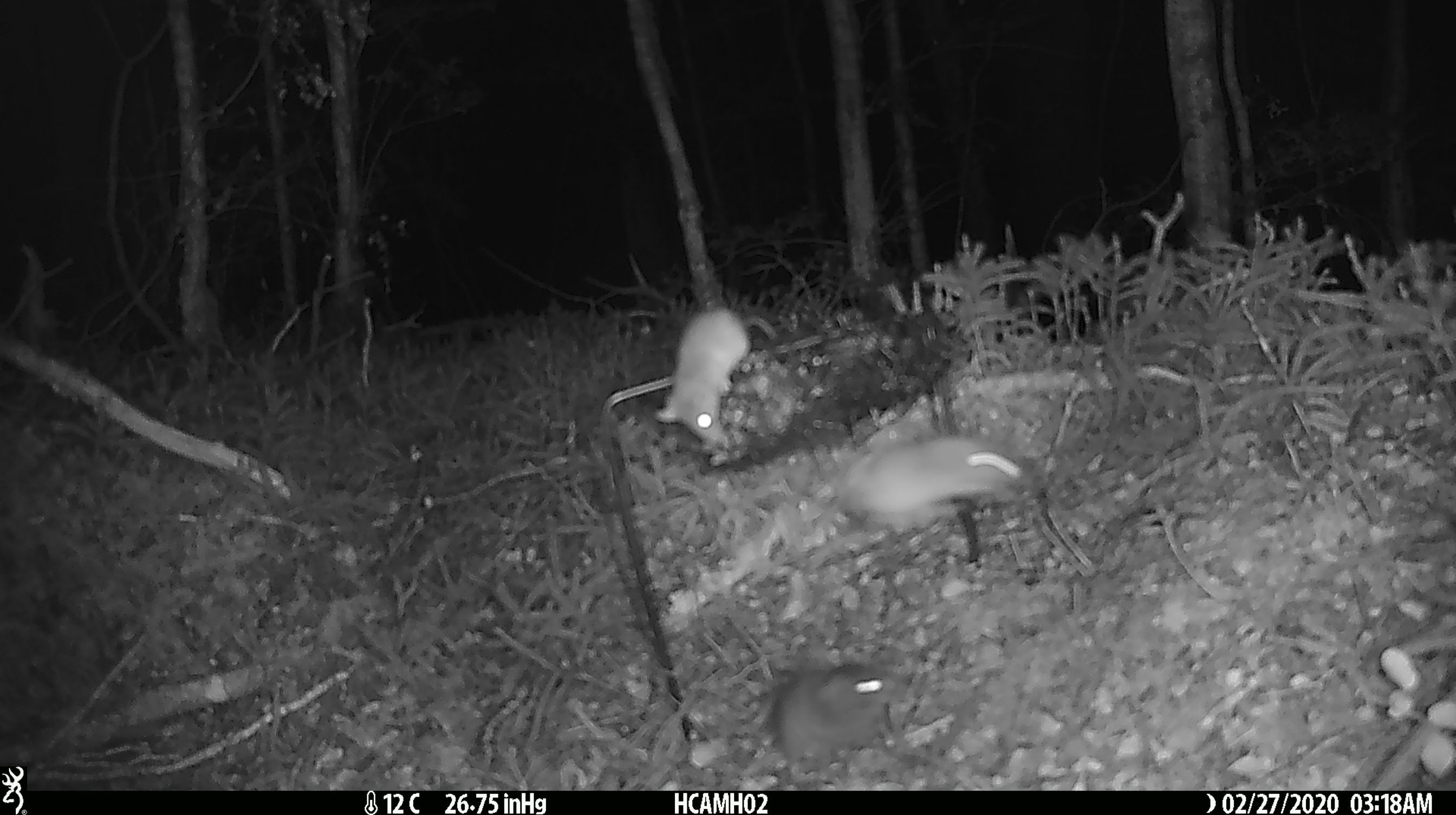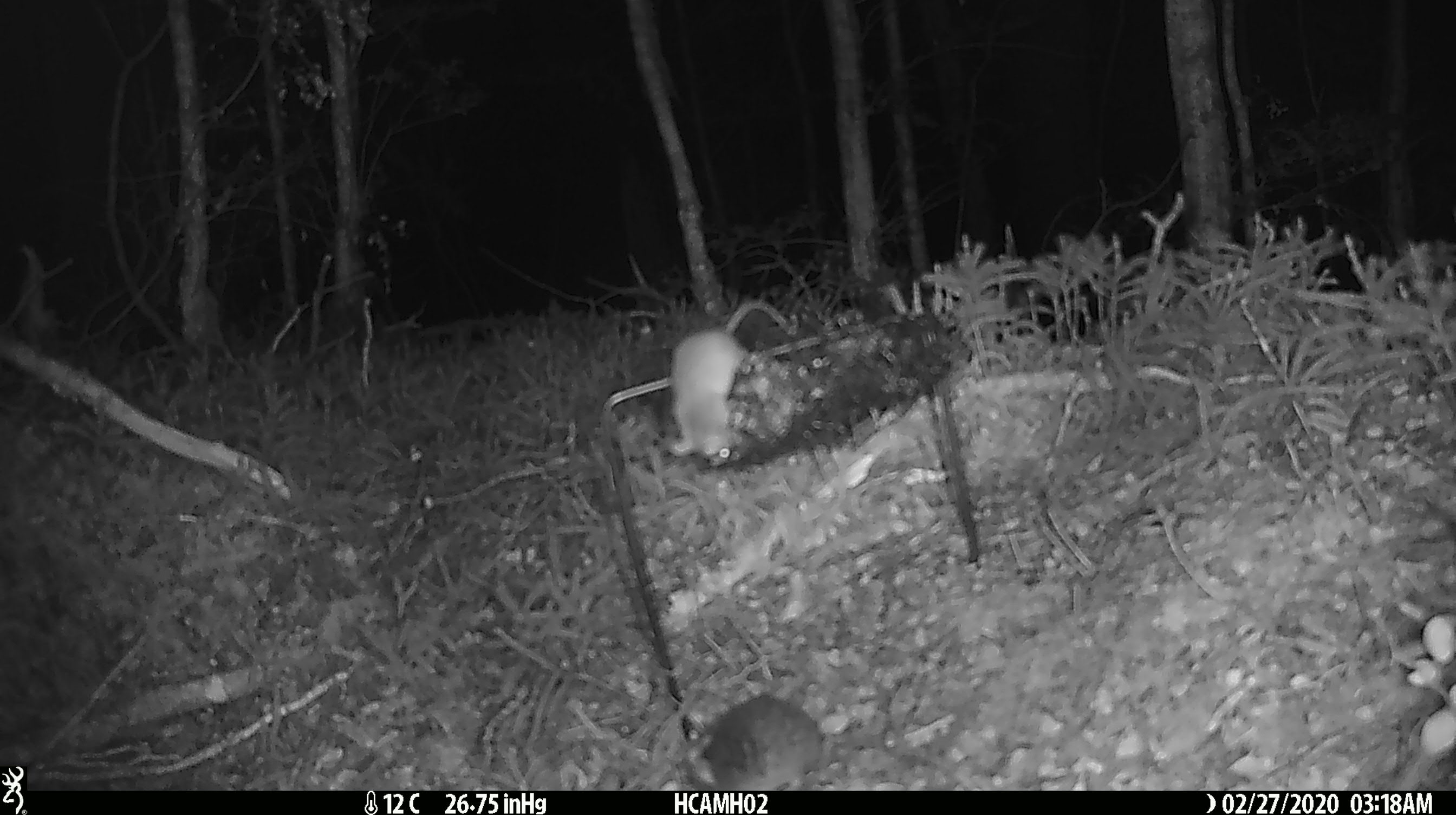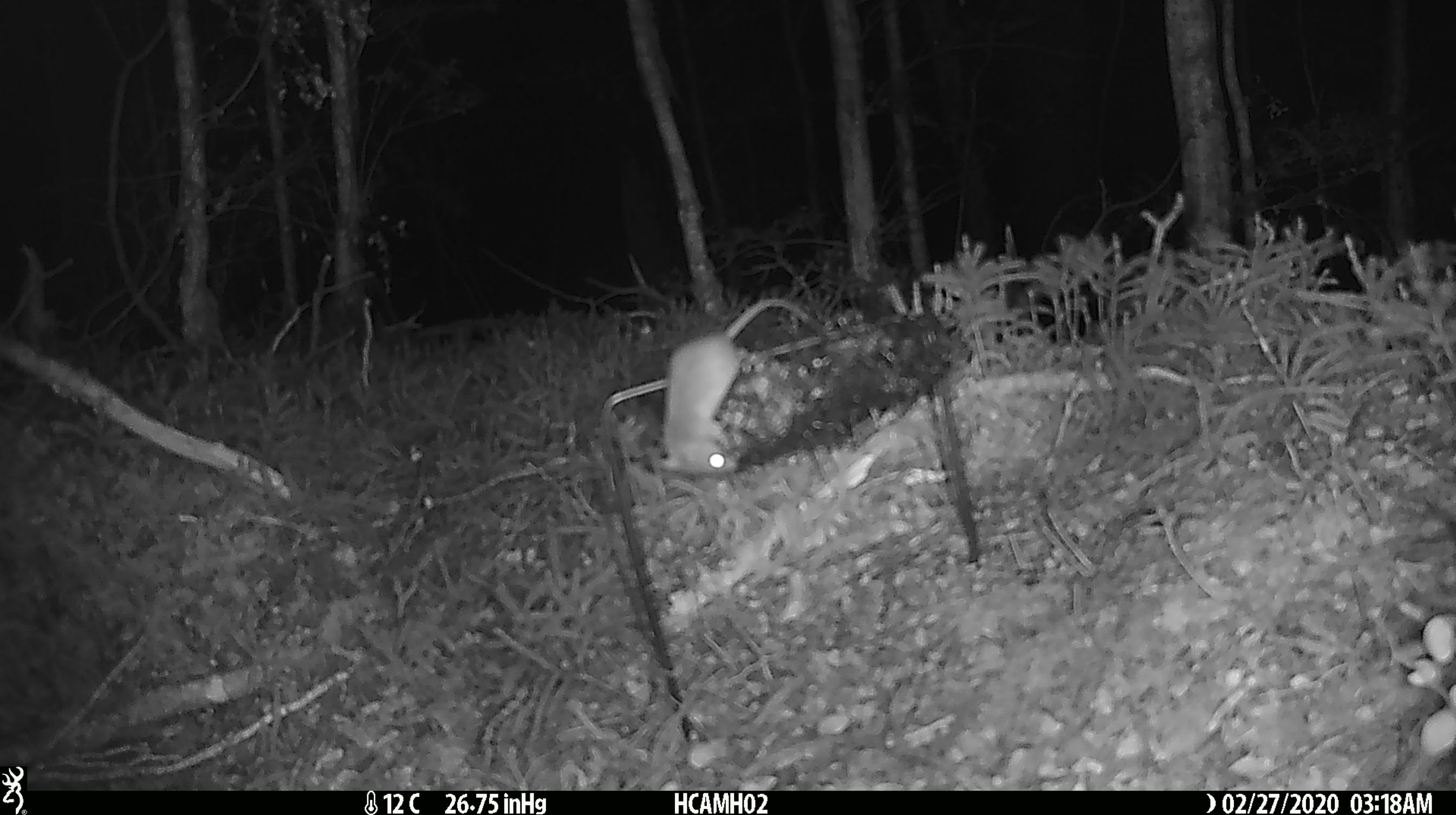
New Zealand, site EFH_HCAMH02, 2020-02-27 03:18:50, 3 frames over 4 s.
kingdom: Animalia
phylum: Chordata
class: Mammalia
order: Rodentia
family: Muridae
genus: Mus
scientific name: Mus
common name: mouse